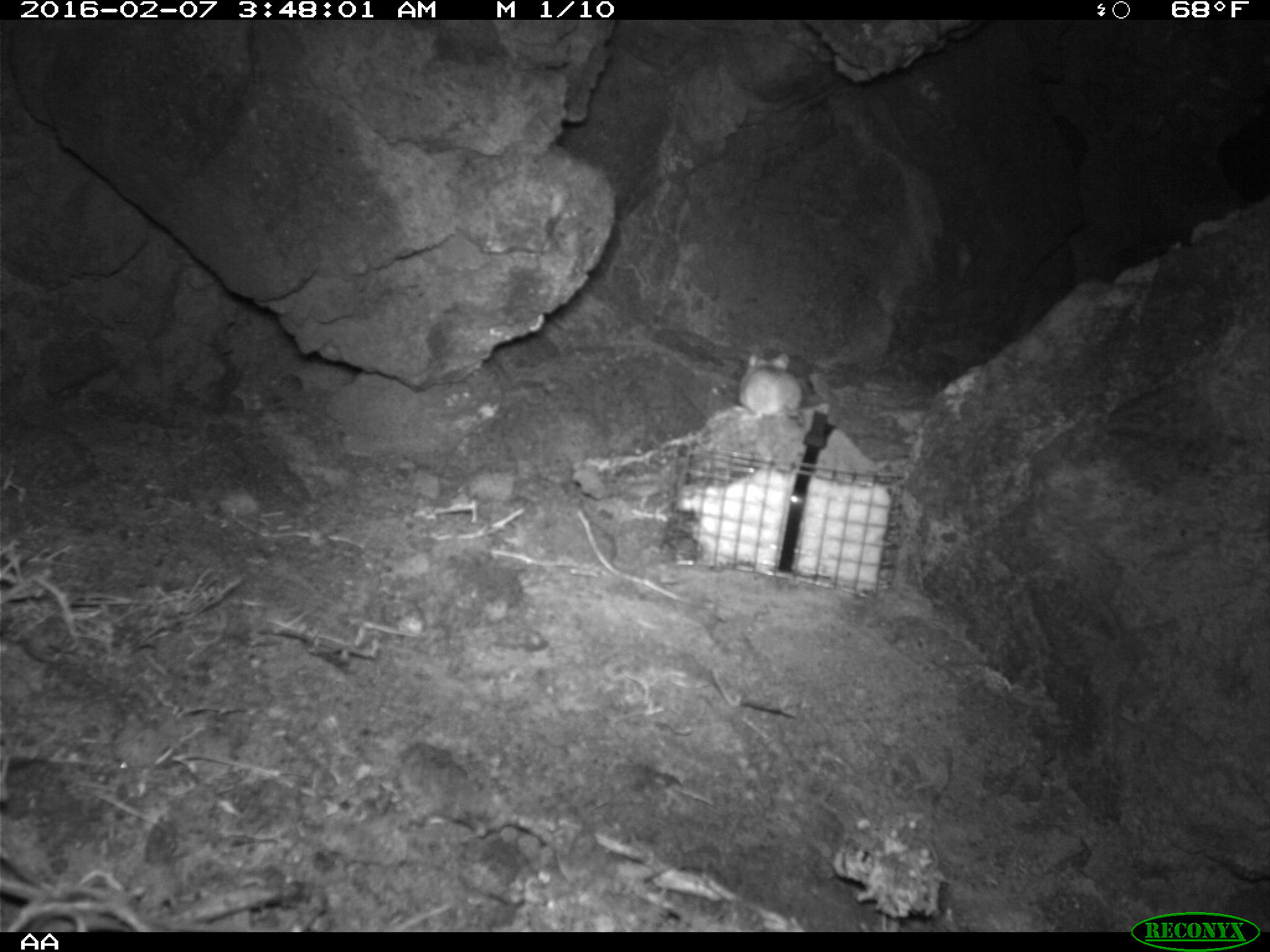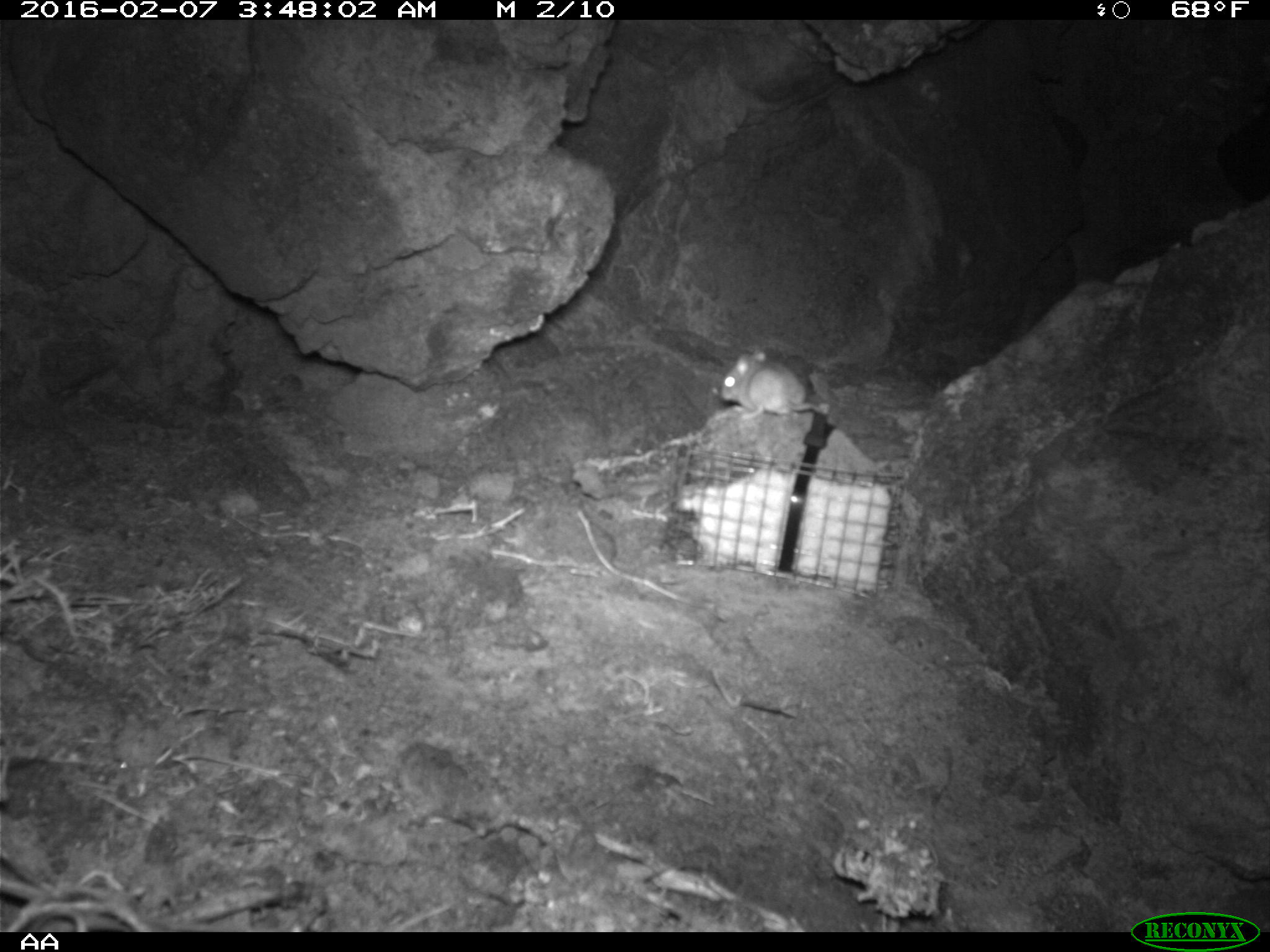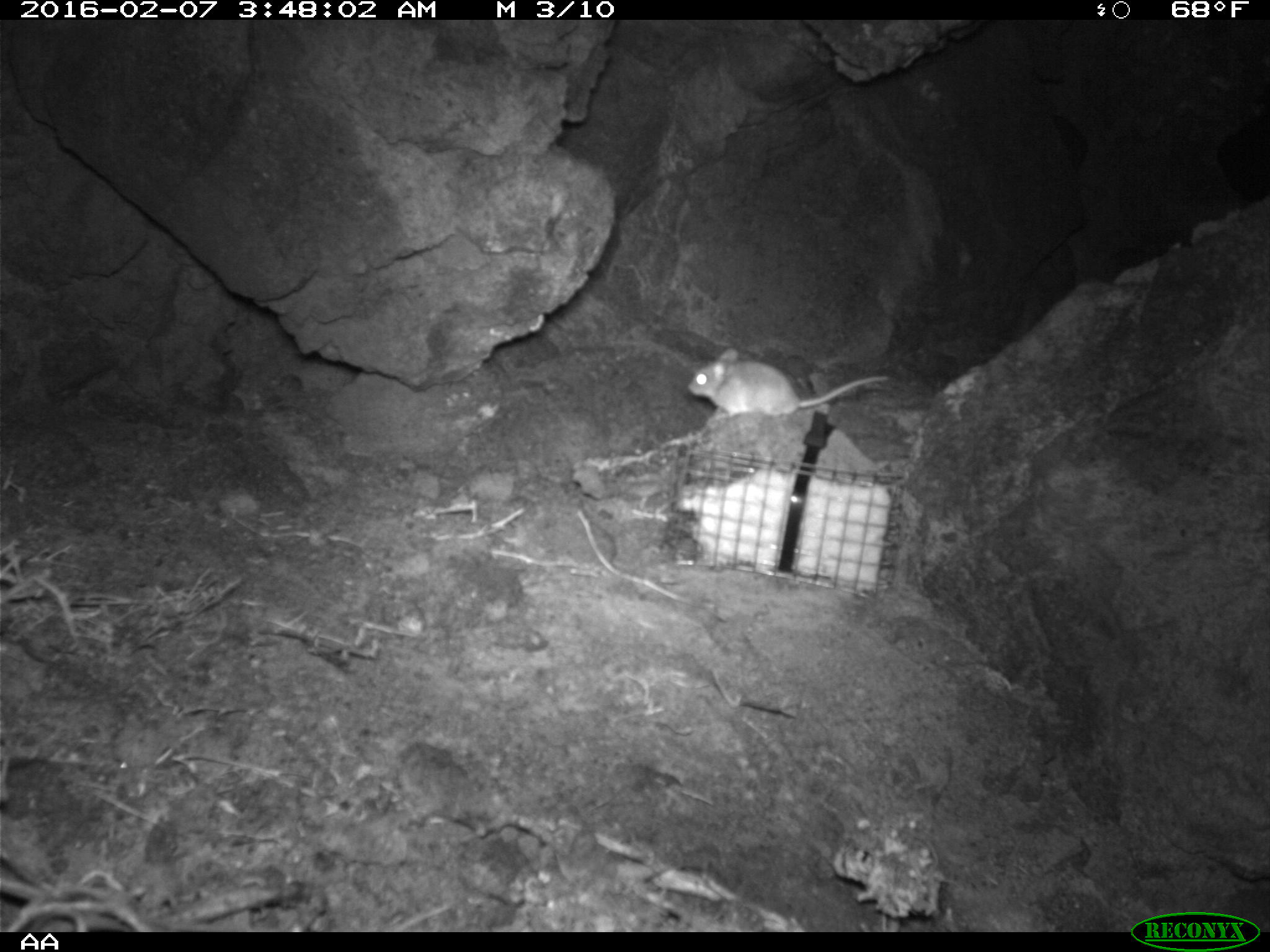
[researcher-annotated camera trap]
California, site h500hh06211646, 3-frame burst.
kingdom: Animalia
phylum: Chordata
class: Mammalia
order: Rodentia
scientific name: Rodentia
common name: rodent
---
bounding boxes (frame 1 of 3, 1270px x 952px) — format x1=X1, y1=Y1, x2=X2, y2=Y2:
rodent: x1=728, y1=351, x2=805, y2=431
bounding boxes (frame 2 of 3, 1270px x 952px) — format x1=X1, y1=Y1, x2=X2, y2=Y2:
rodent: x1=717, y1=348, x2=824, y2=419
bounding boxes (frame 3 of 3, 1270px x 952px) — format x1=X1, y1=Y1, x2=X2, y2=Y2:
rodent: x1=686, y1=348, x2=887, y2=418